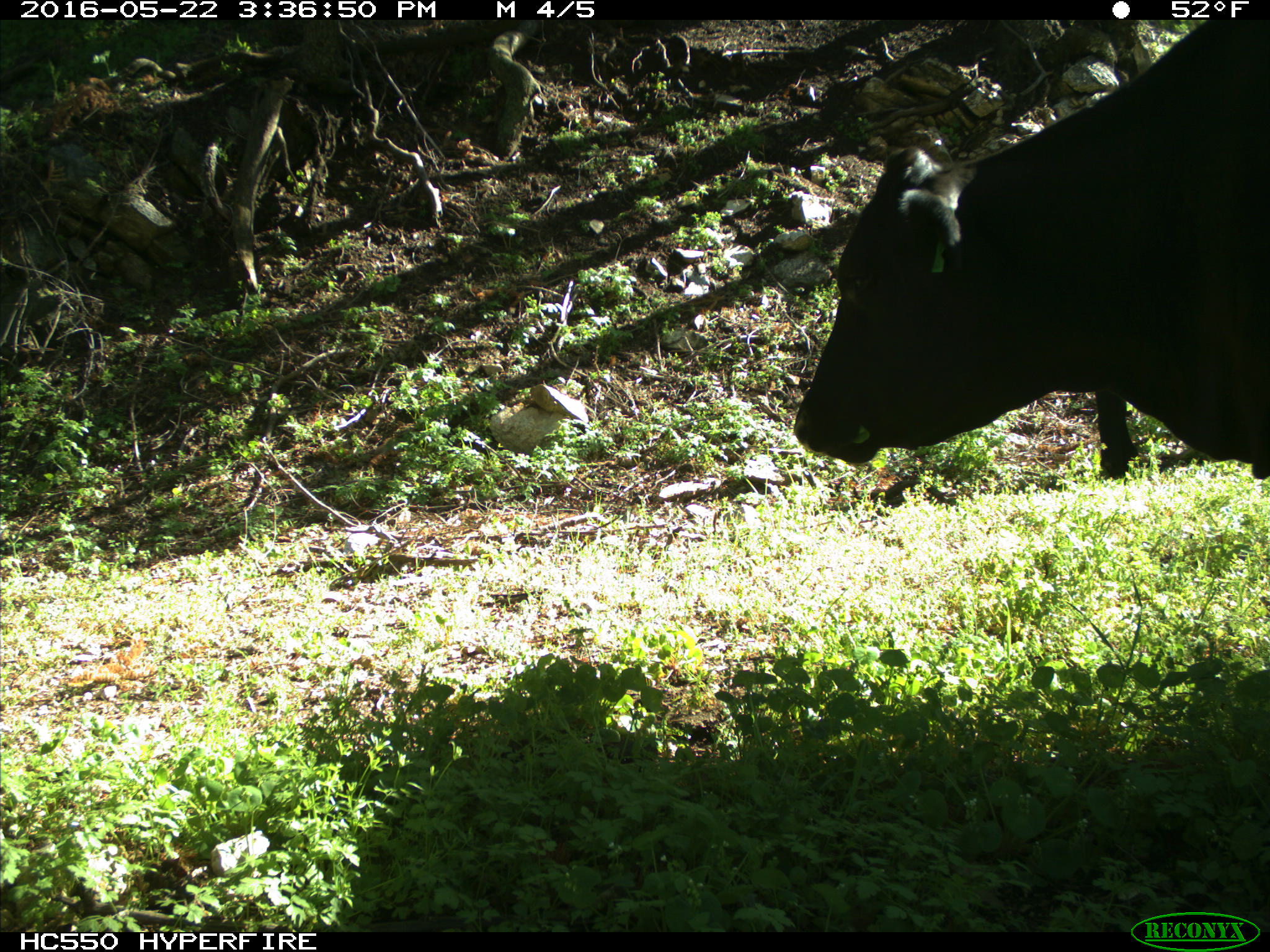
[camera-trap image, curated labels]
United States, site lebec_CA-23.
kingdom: Animalia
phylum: Chordata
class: Mammalia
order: Artiodactyla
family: Bovidae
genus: Bos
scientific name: Bos taurus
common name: domestic cow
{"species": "Bos taurus (domestic cow)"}